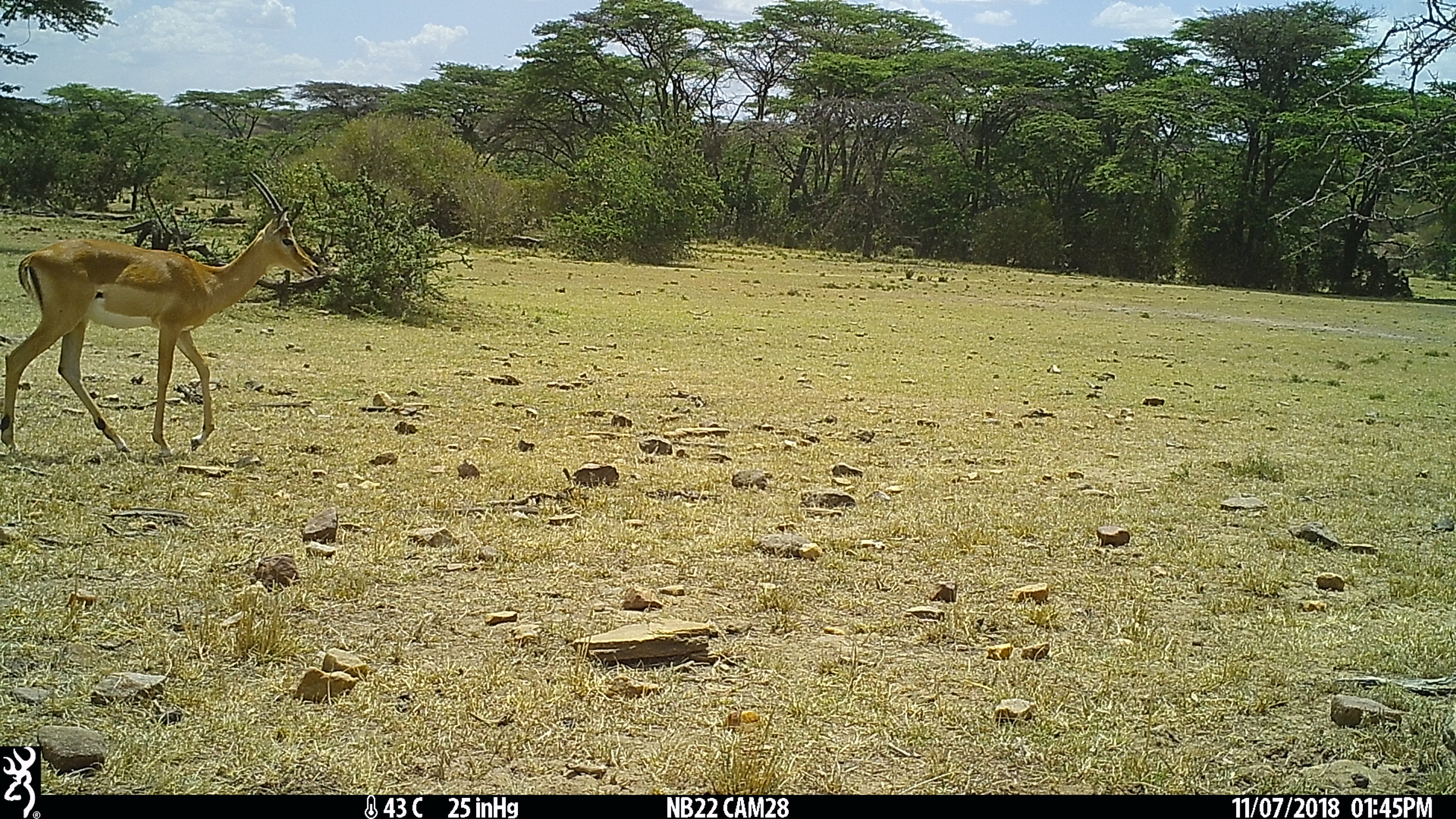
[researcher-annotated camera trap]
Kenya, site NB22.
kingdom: Animalia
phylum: Chordata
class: Mammalia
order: Artiodactyla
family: Bovidae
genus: Aepyceros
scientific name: Aepyceros melampus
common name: impala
Impala (Aepyceros melampus).